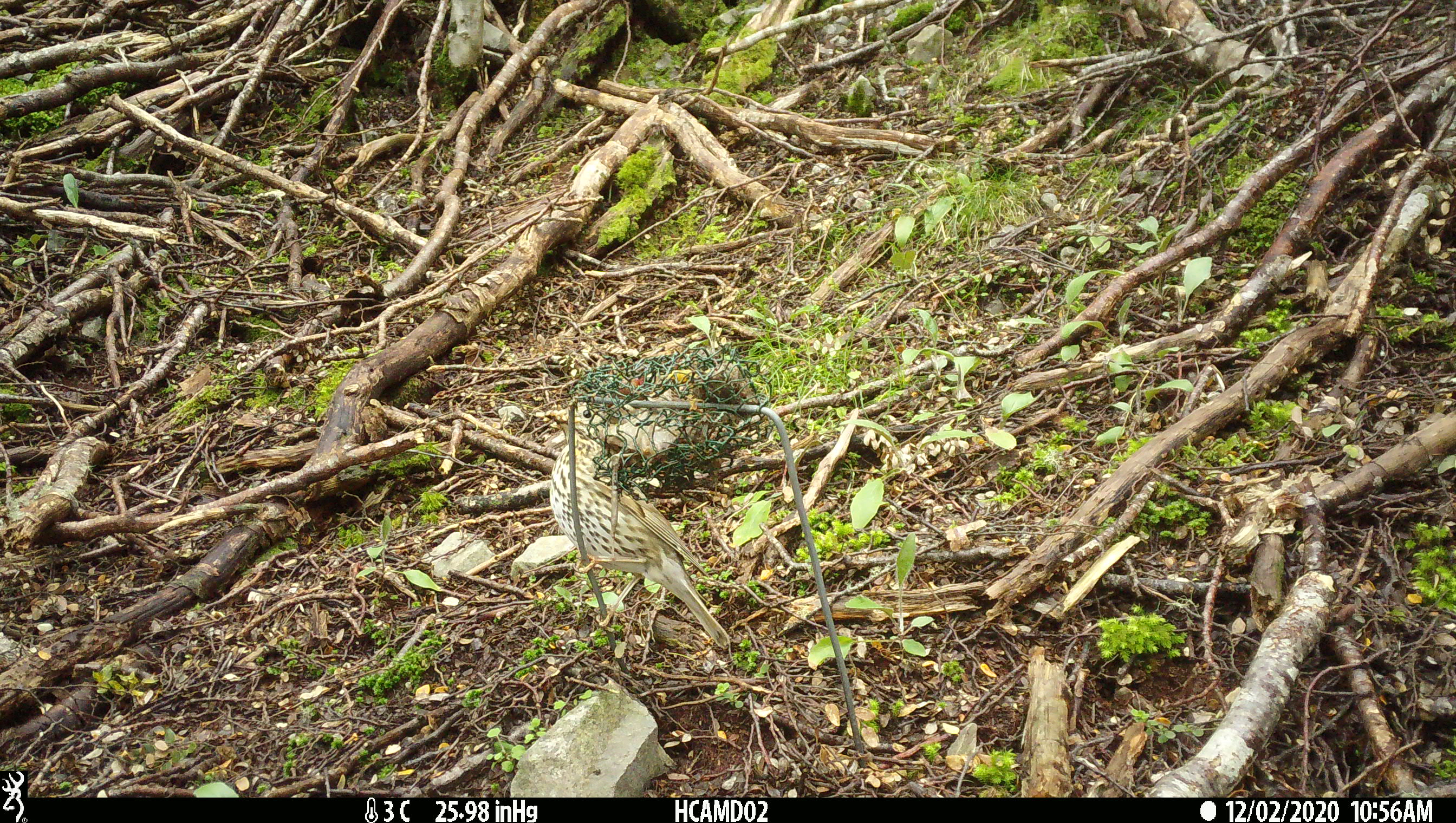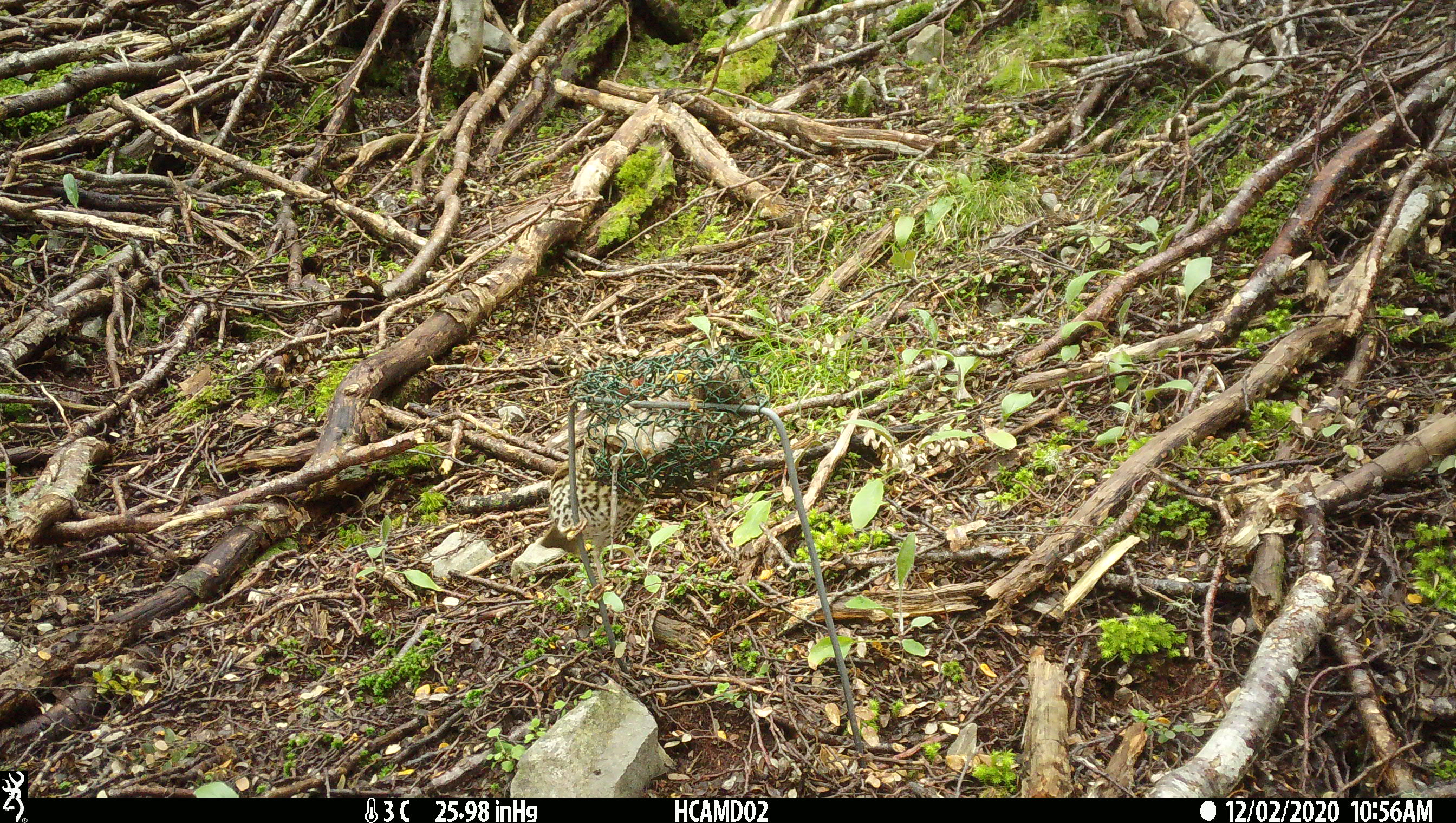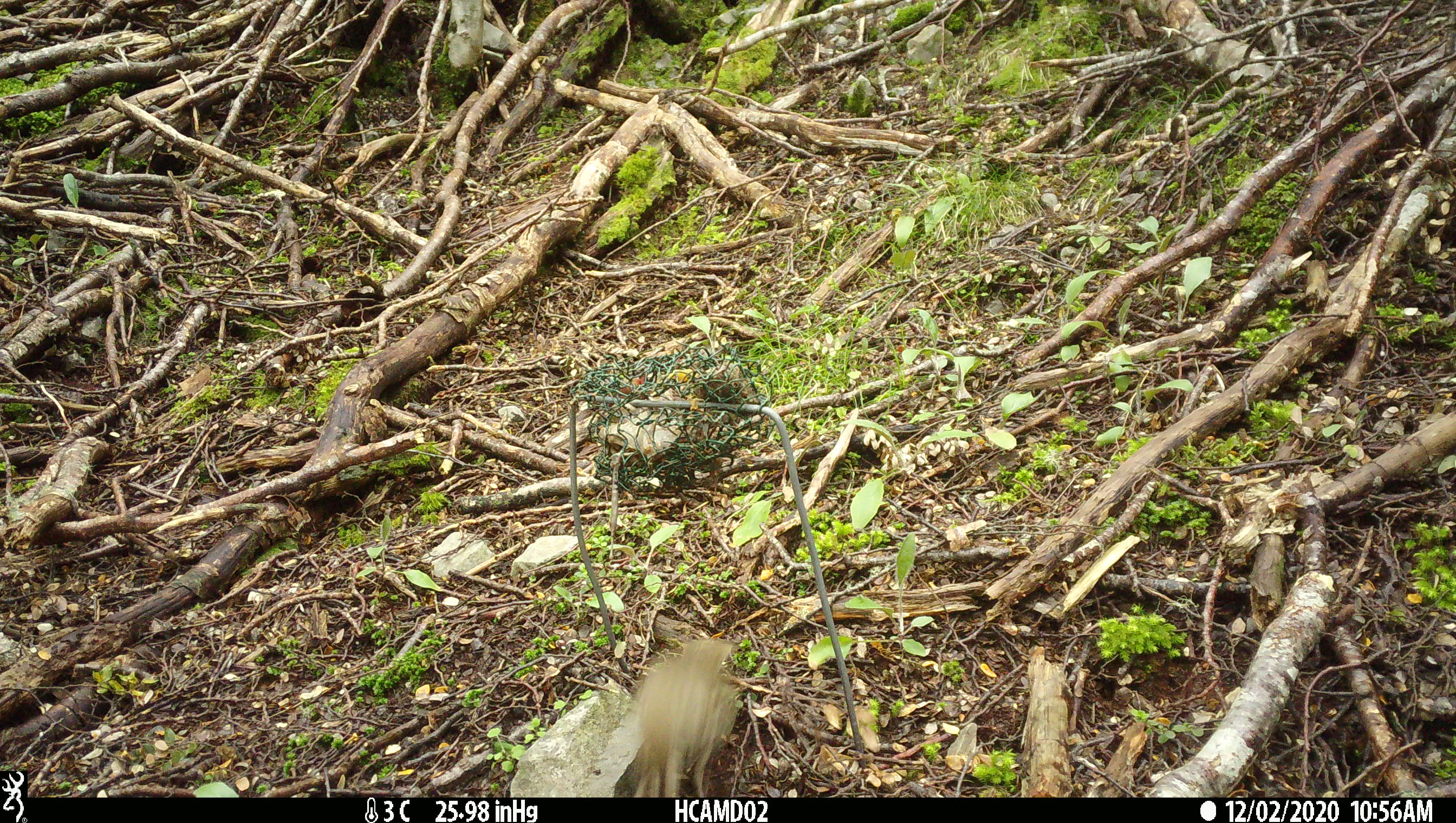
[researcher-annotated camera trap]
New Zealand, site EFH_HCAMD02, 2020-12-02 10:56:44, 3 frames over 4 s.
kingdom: Animalia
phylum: Chordata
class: Aves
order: Passeriformes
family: Turdidae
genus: Turdus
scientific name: Turdus philomelos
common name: song thrush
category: thrush